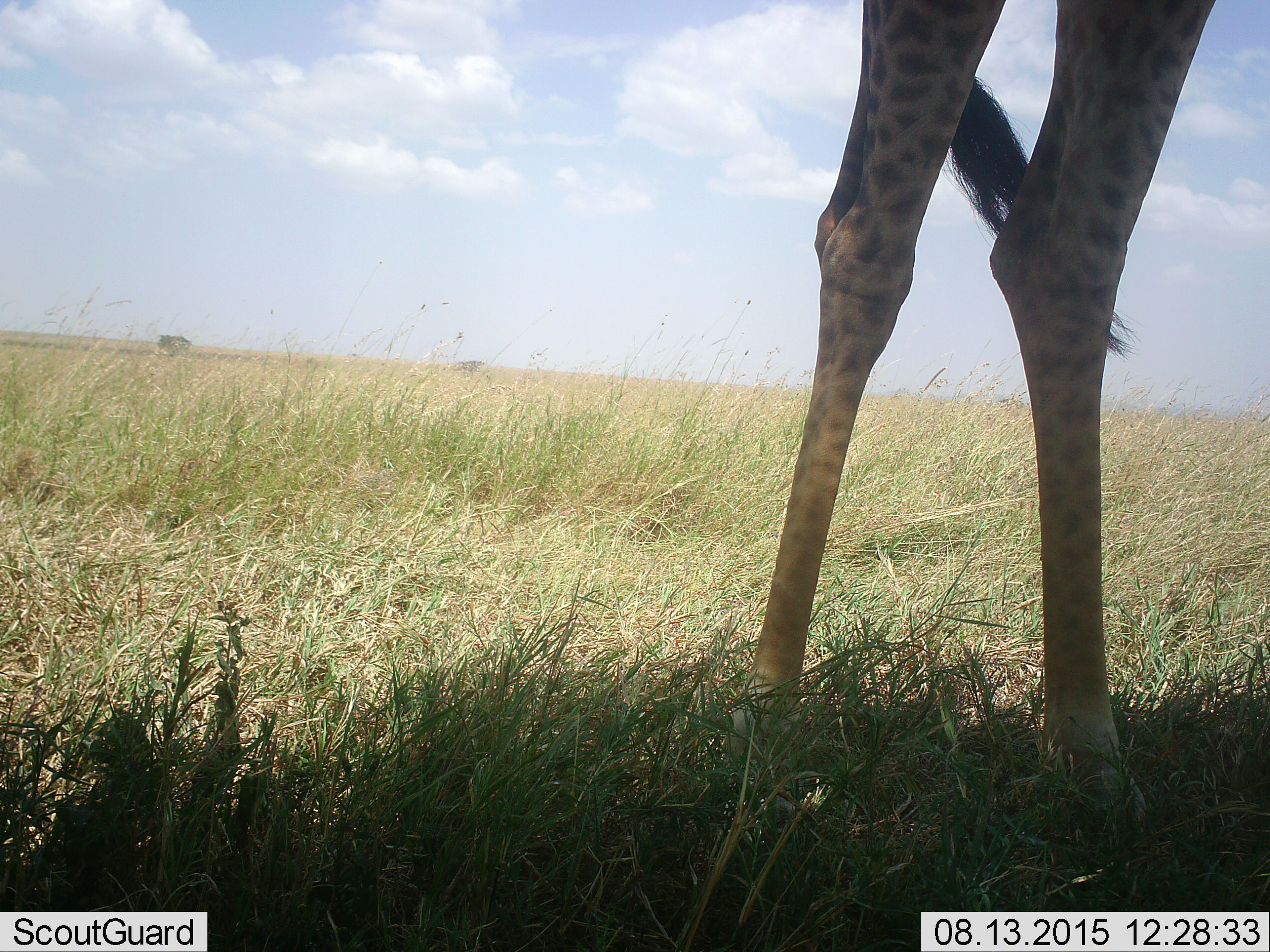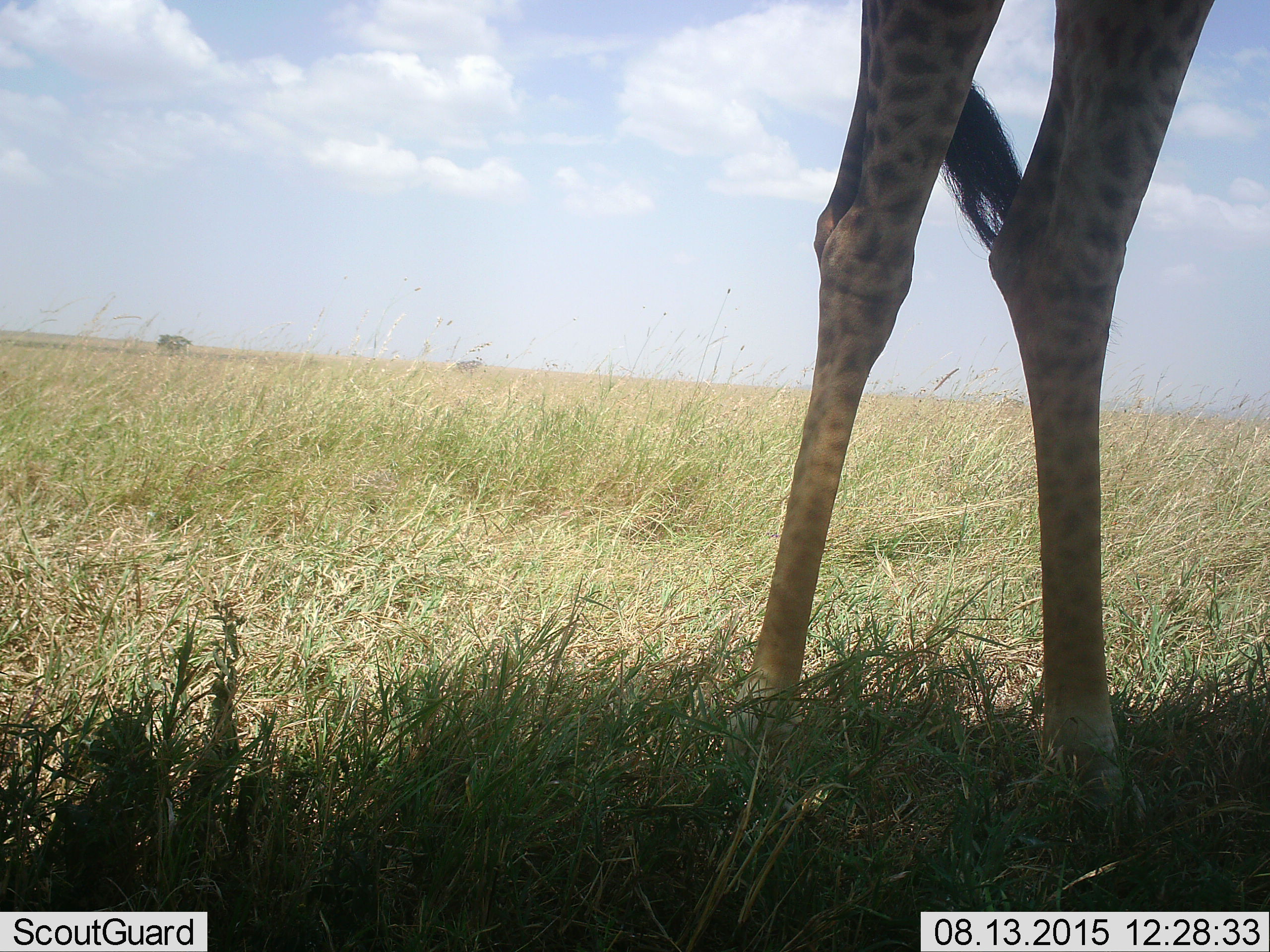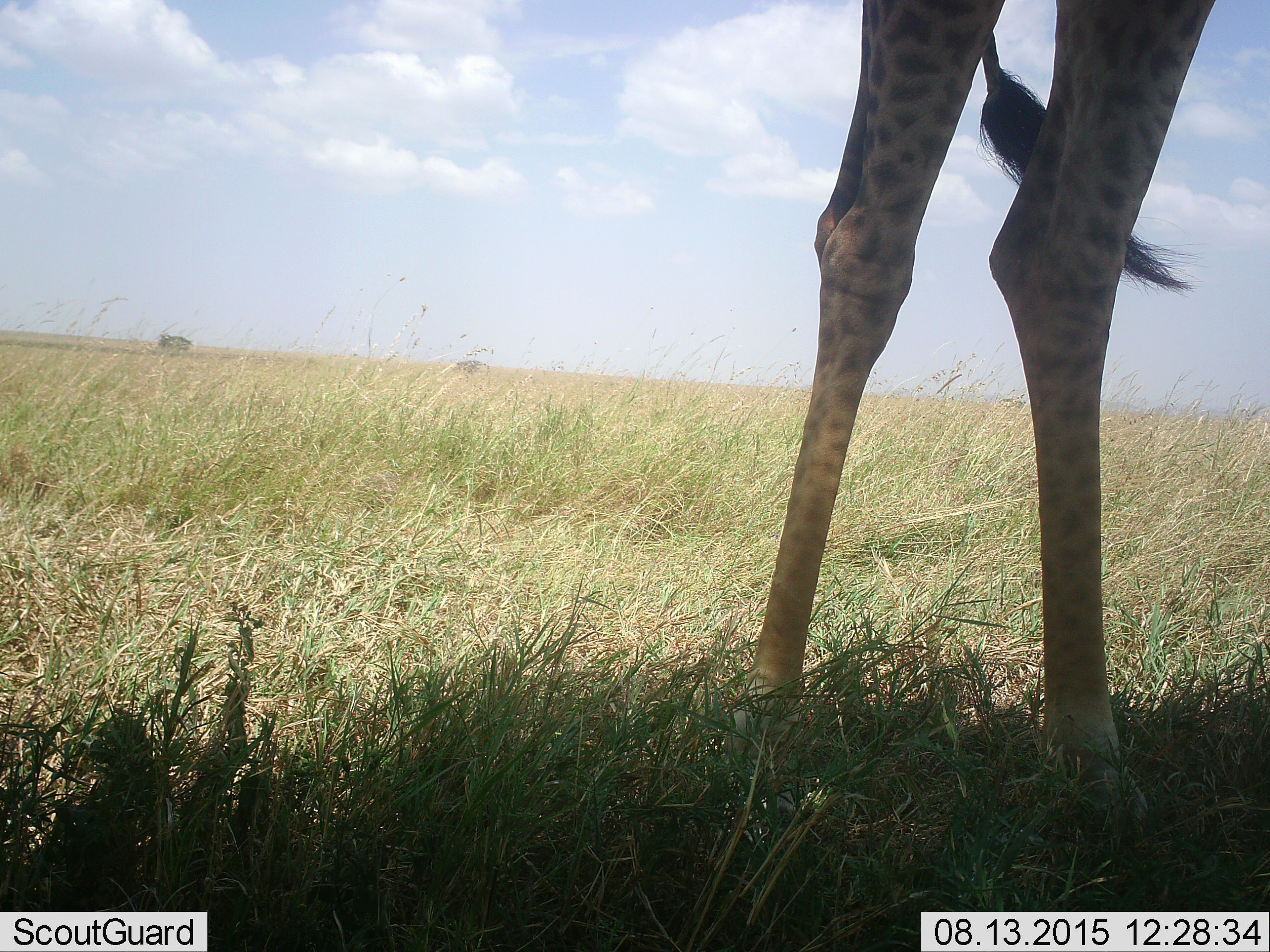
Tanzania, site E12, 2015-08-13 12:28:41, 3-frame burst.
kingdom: Animalia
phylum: Chordata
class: Mammalia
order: Artiodactyla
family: Giraffidae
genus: Giraffa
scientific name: Giraffa camelopardalis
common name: giraffe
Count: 1.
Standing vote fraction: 90%.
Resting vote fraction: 0%.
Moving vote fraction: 10%.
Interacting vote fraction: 0%.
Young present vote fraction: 0%.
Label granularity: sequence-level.